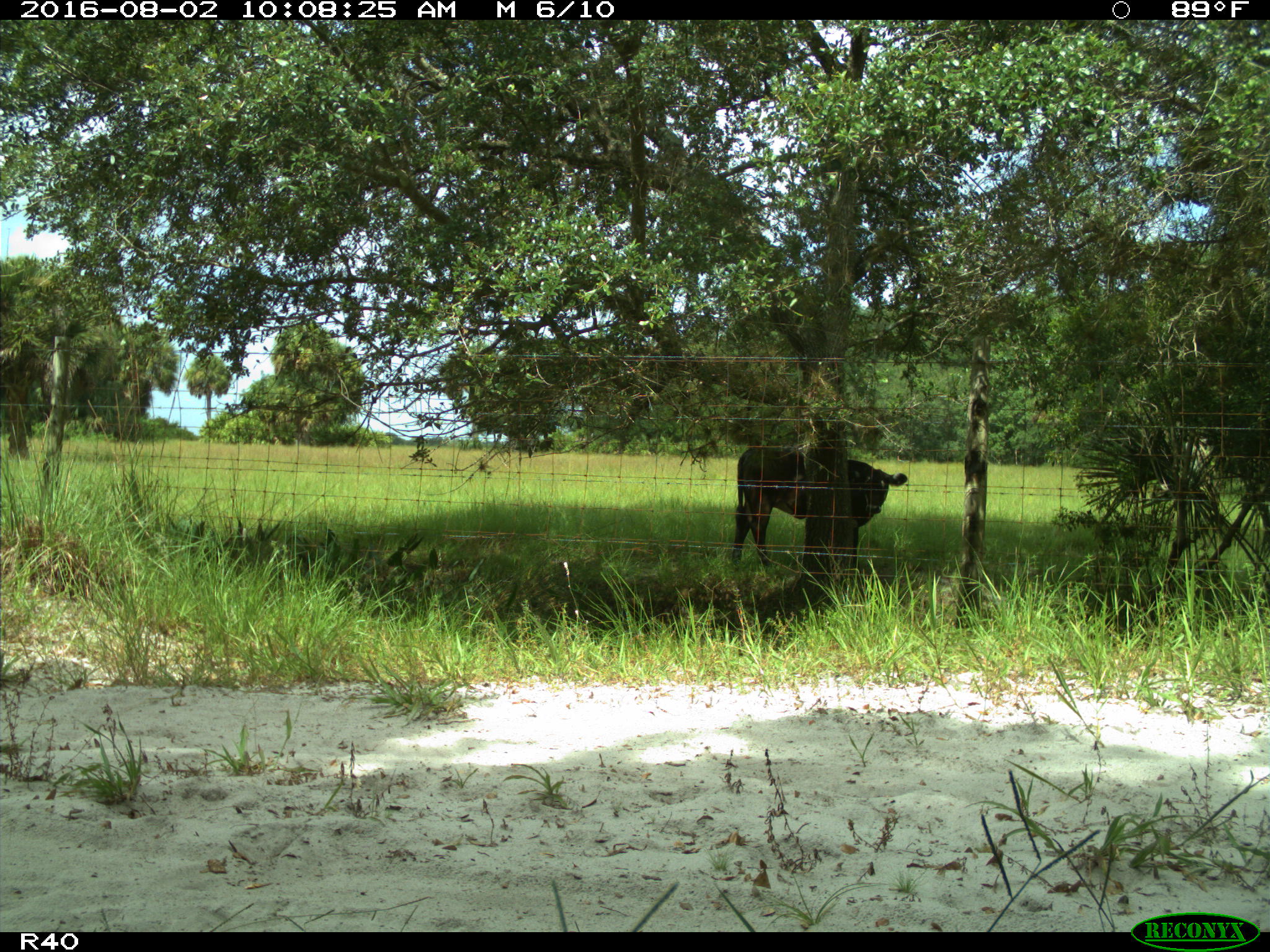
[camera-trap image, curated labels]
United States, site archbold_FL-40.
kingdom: Animalia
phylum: Chordata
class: Mammalia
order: Artiodactyla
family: Bovidae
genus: Bos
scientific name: Bos taurus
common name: domestic cow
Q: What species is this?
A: Bos taurus (domestic cow).